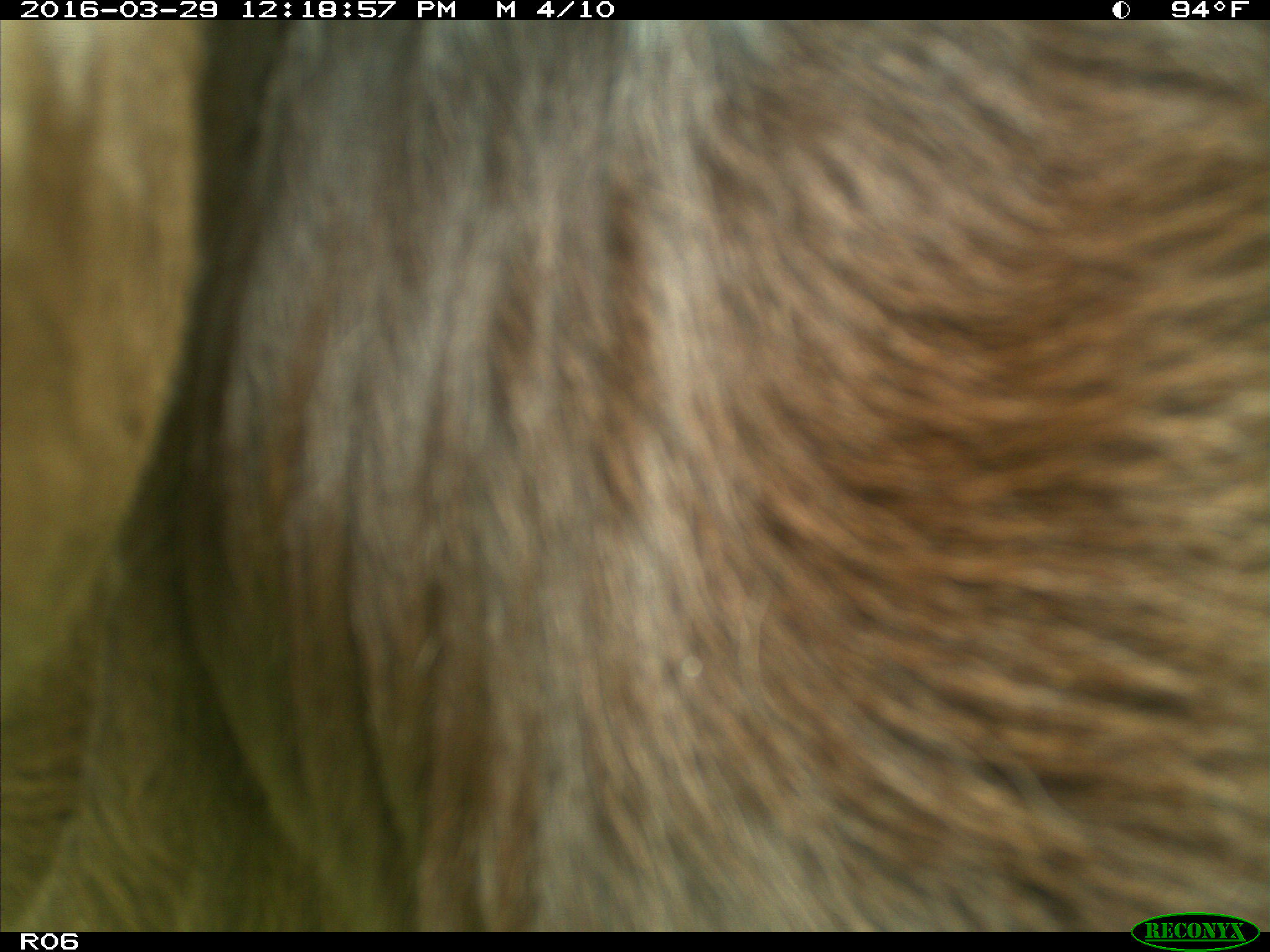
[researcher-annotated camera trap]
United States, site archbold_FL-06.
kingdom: Animalia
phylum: Chordata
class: Mammalia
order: Artiodactyla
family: Bovidae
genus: Bos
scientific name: Bos taurus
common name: domestic cow